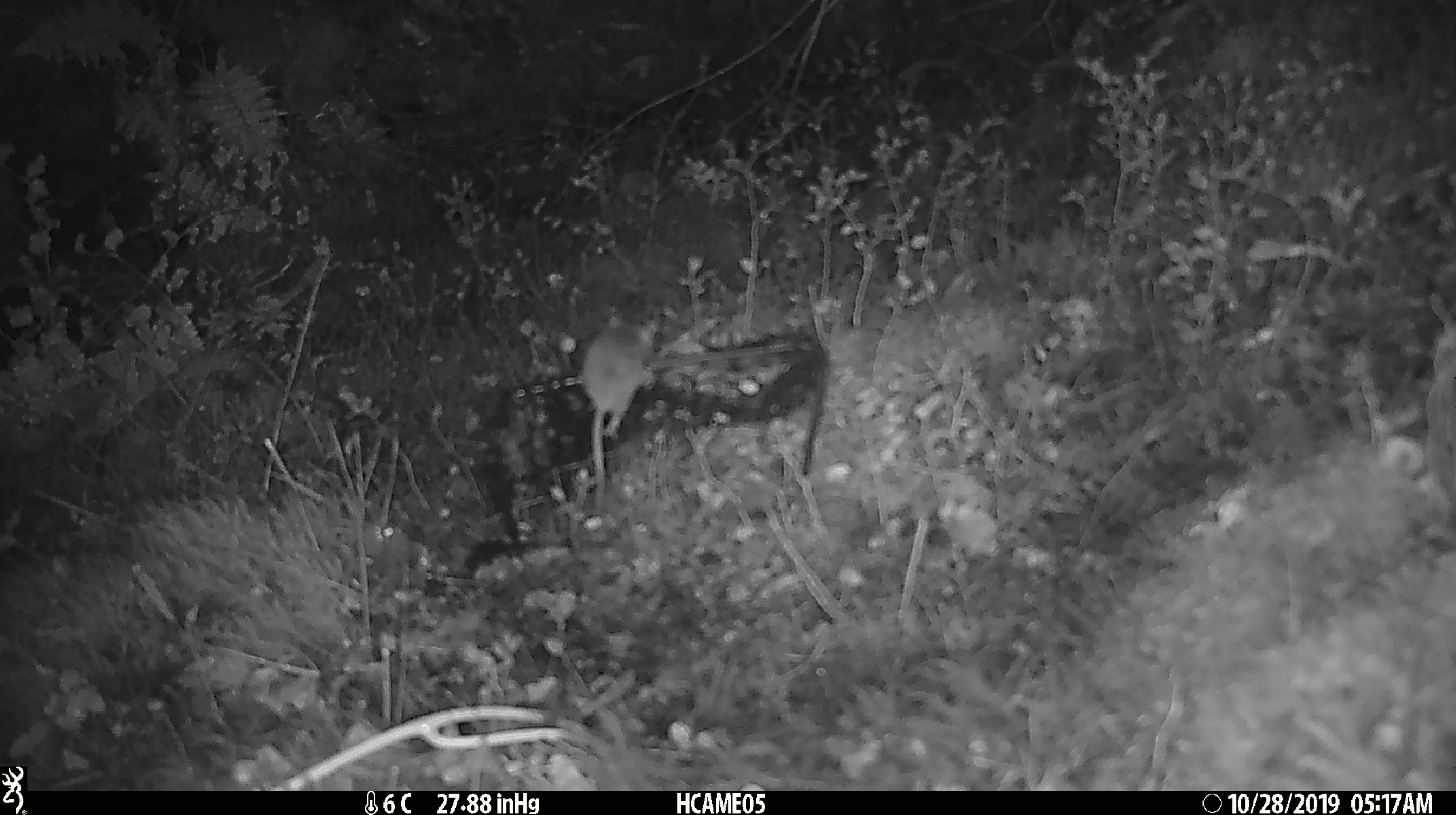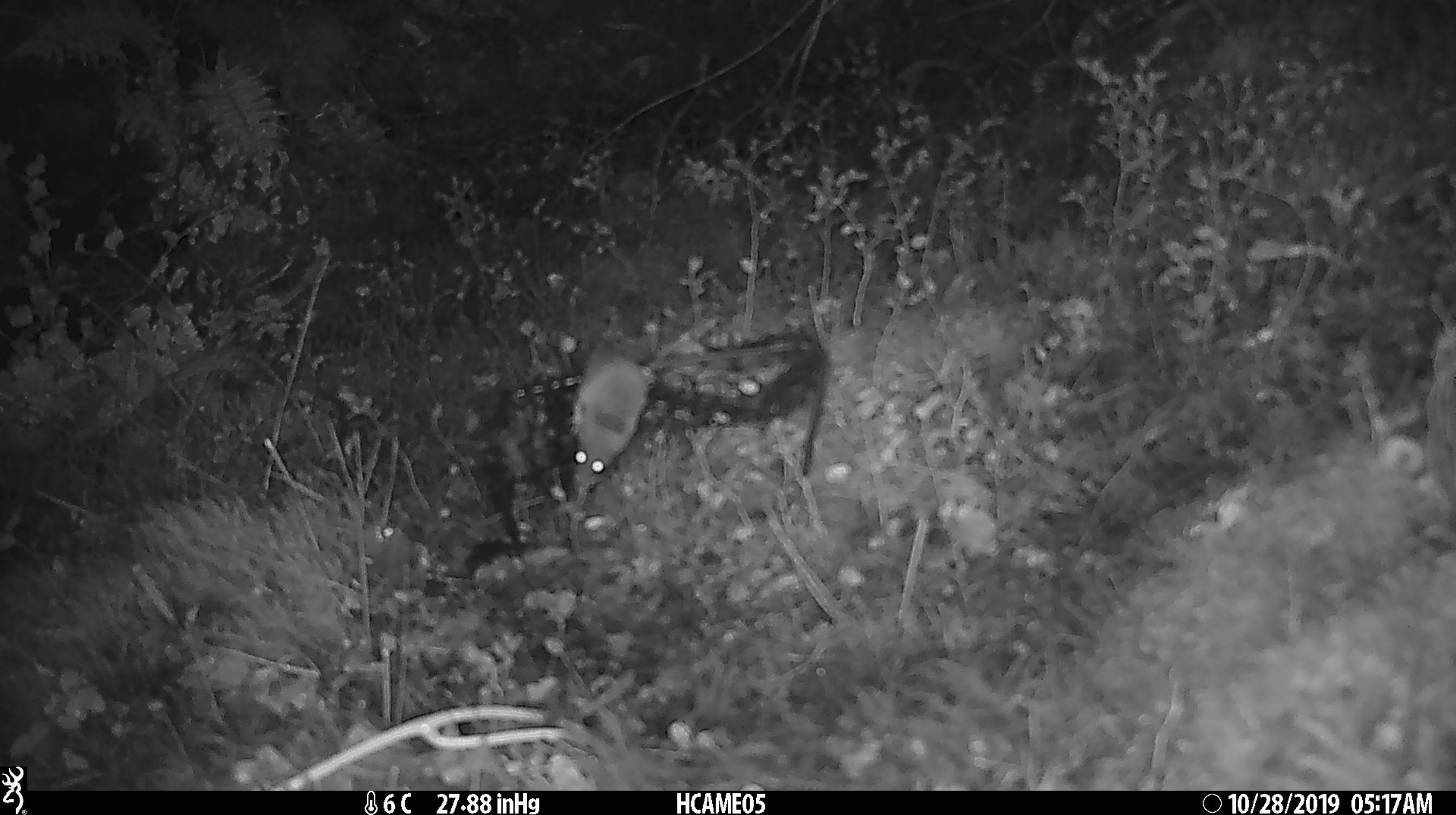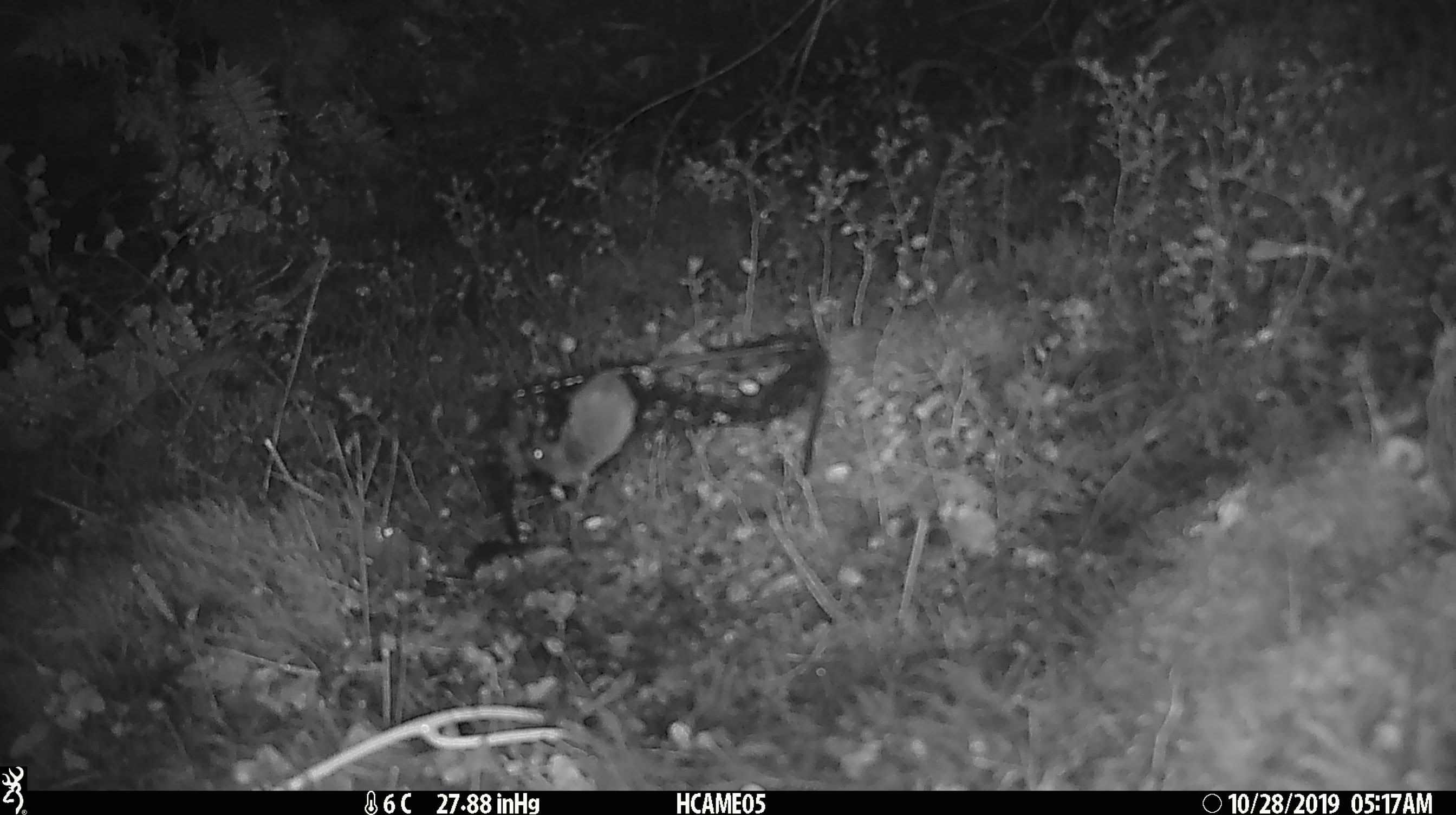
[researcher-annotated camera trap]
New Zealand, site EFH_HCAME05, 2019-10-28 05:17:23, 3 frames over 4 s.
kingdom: Animalia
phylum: Chordata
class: Mammalia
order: Rodentia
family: Muridae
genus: Mus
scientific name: Mus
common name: mouse